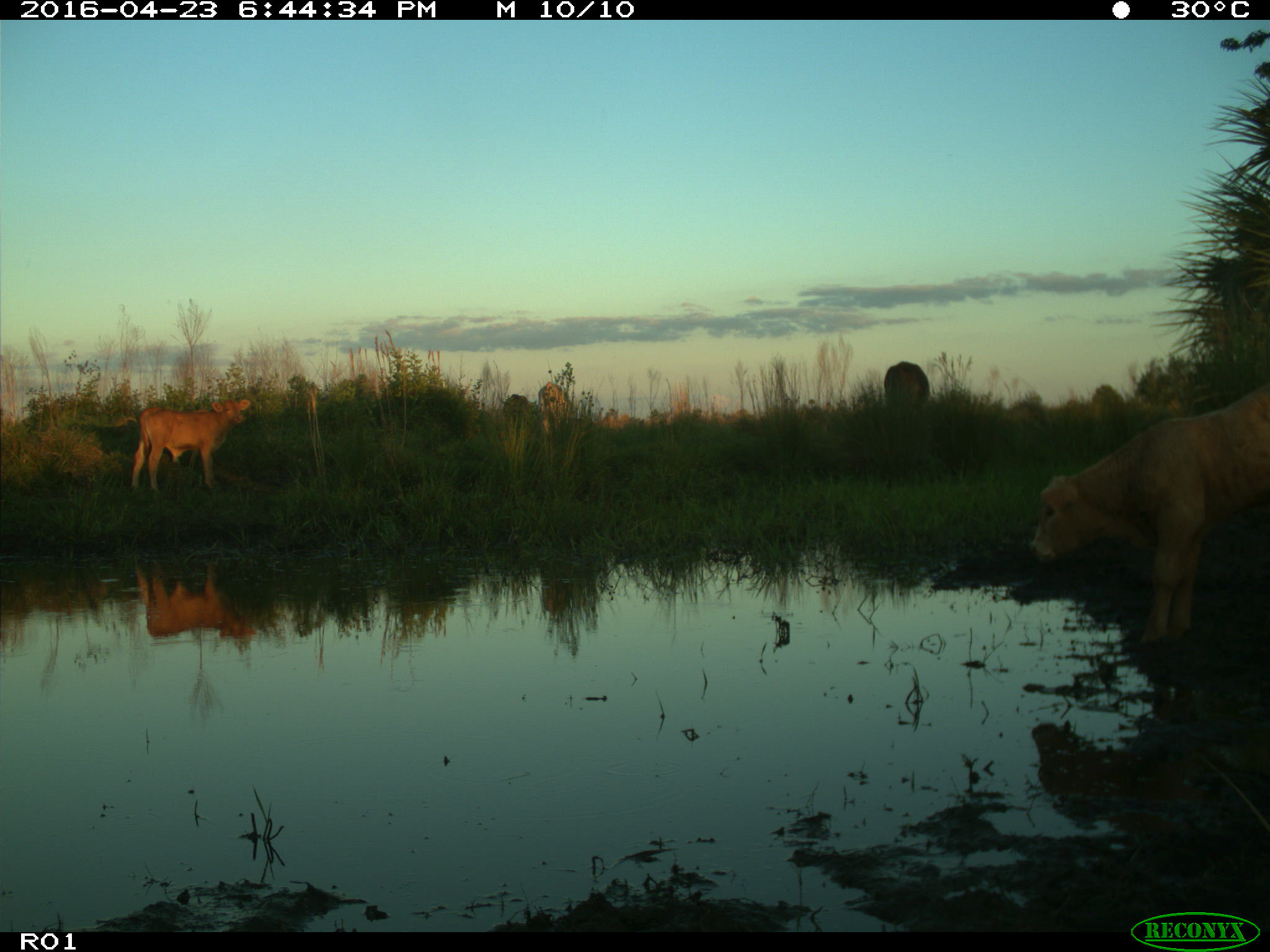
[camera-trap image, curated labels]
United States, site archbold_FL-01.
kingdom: Animalia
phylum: Chordata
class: Mammalia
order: Artiodactyla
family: Bovidae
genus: Bos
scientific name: Bos taurus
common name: domestic cow